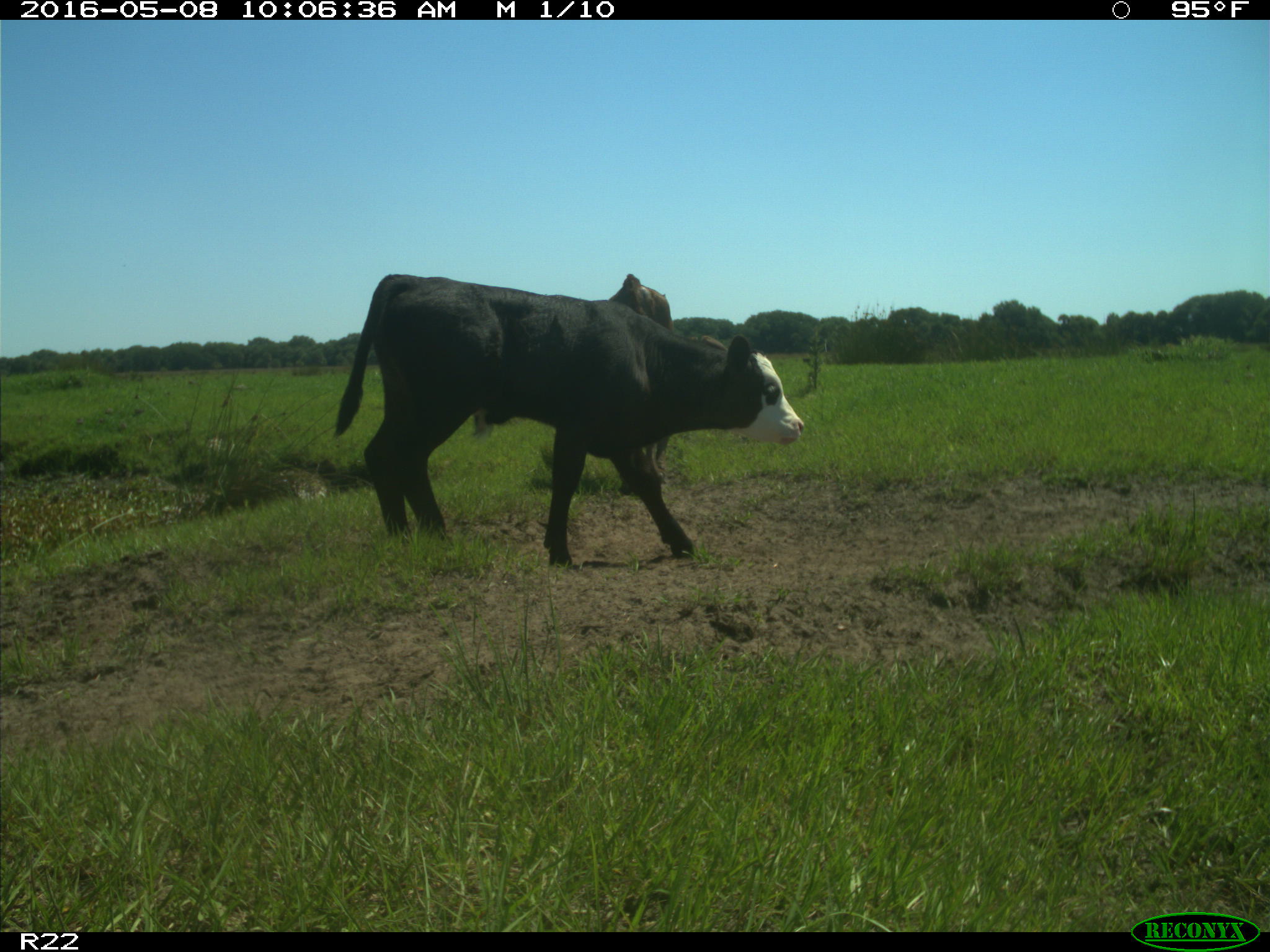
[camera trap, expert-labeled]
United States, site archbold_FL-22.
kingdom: Animalia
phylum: Chordata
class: Mammalia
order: Artiodactyla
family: Bovidae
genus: Bos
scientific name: Bos taurus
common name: domestic cow